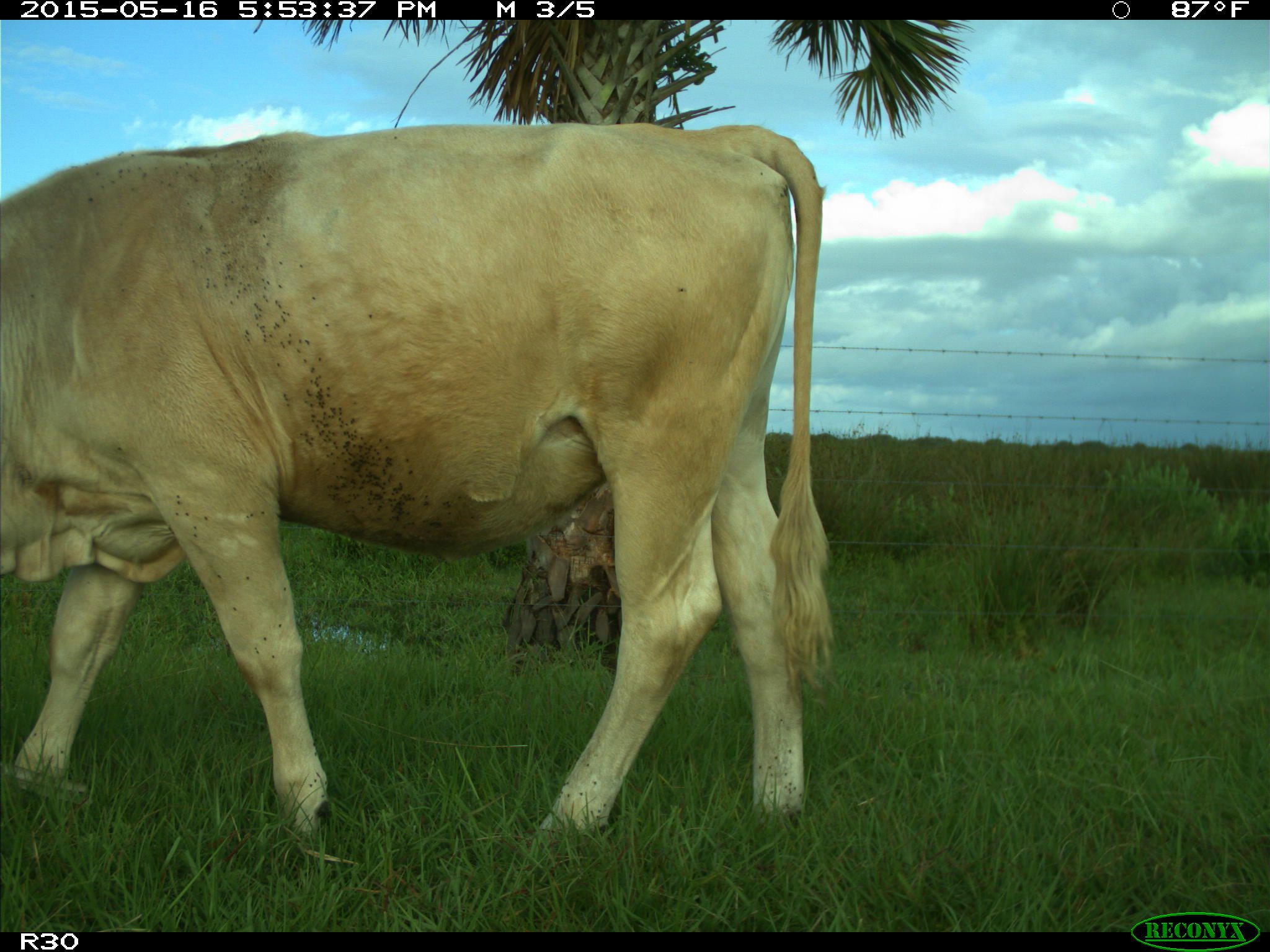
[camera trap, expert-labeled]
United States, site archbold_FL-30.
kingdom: Animalia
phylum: Chordata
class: Mammalia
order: Artiodactyla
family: Bovidae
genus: Bos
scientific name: Bos taurus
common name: domestic cow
Bos taurus (domestic cow).